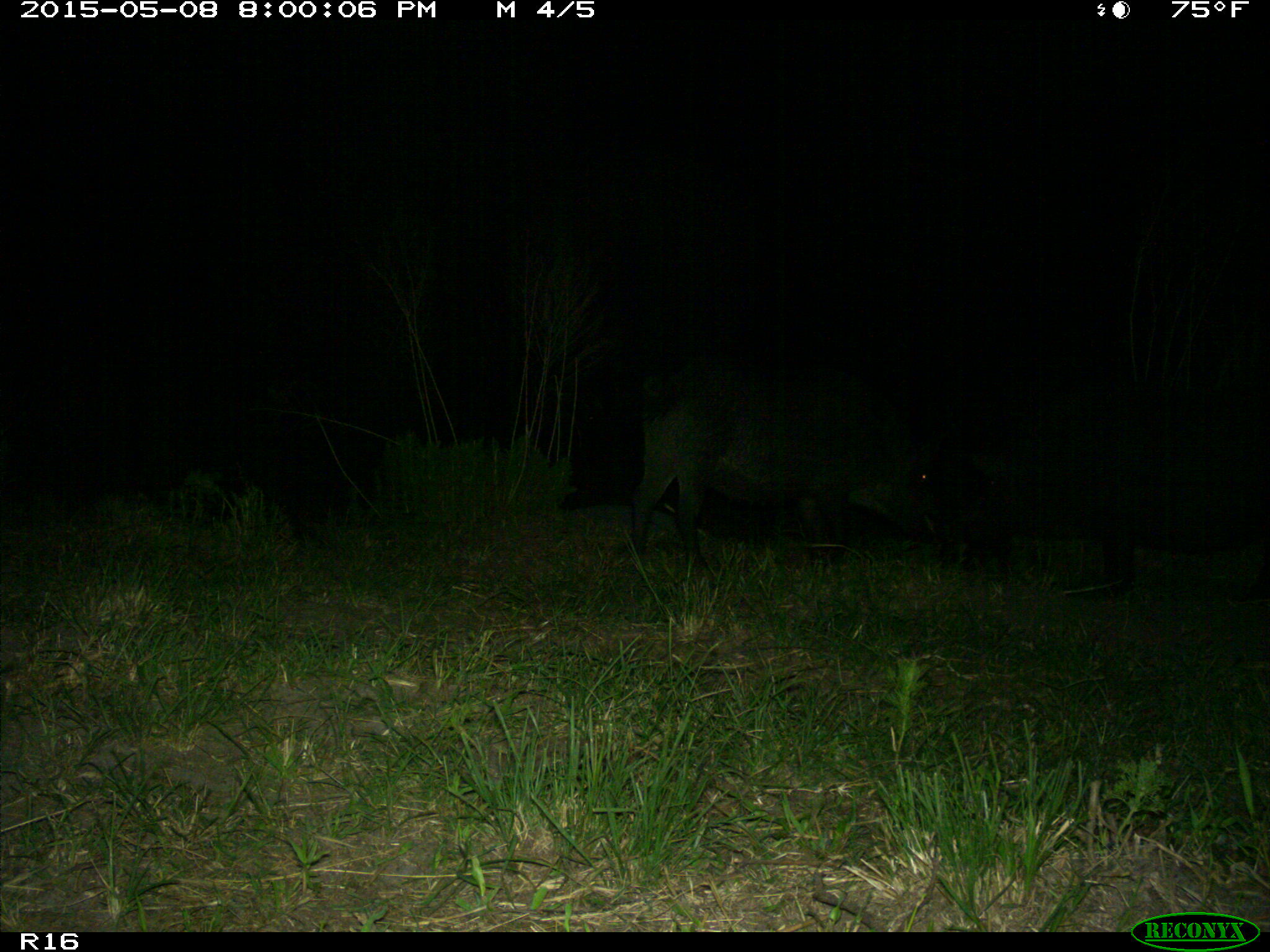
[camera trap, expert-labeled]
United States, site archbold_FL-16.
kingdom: Animalia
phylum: Chordata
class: Mammalia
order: Artiodactyla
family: Suidae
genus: Sus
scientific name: Sus scrofa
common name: wild boar